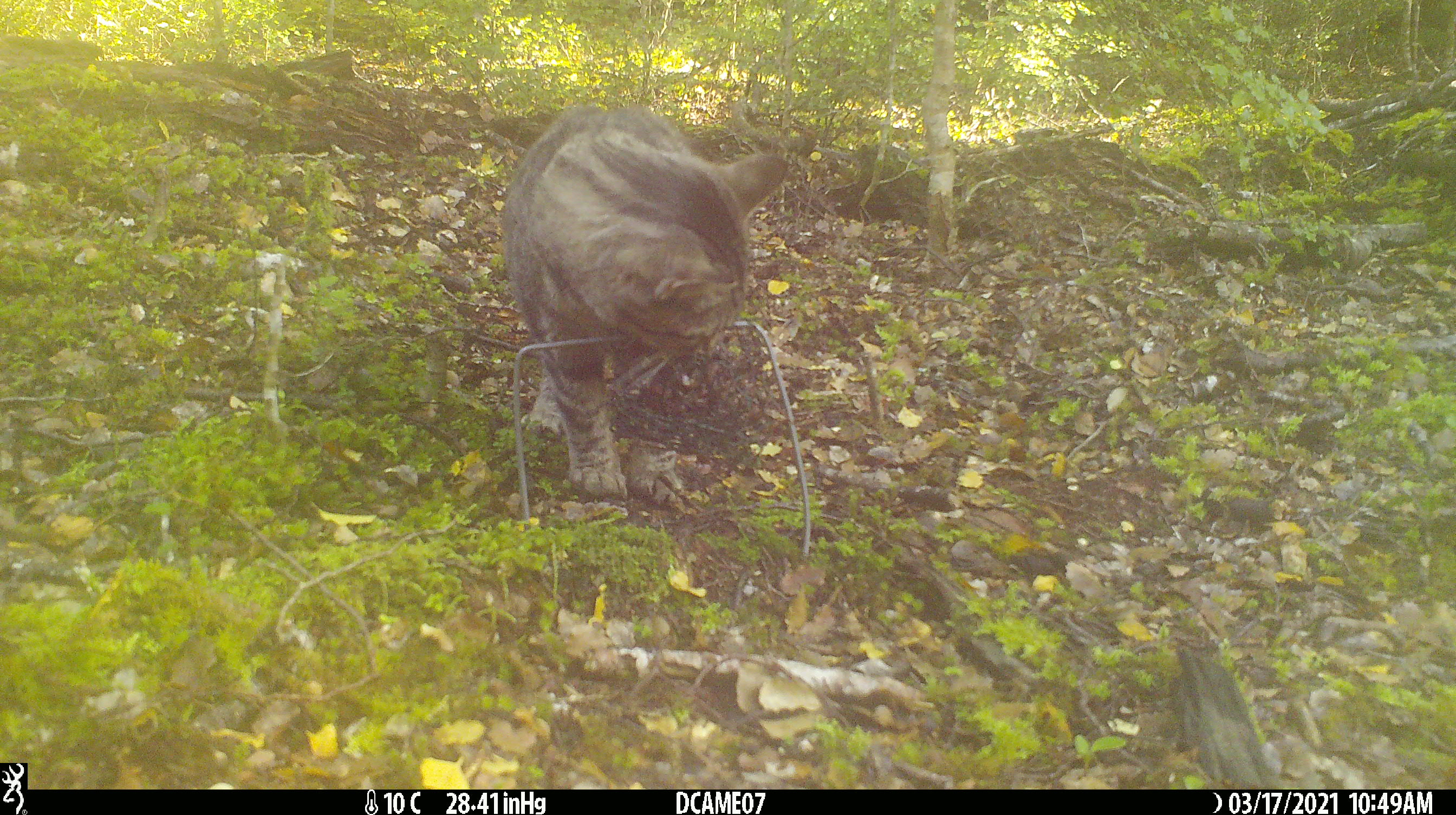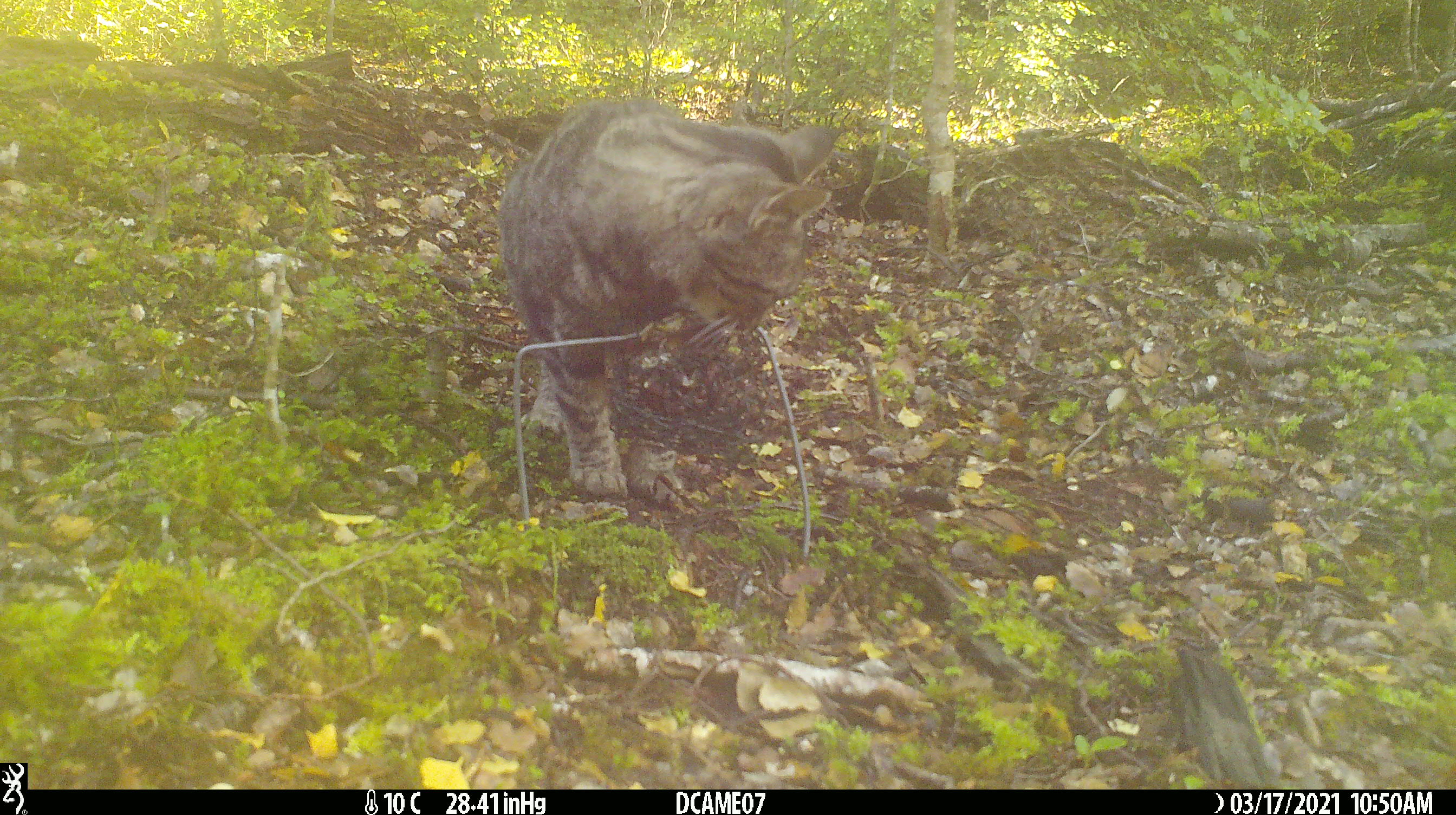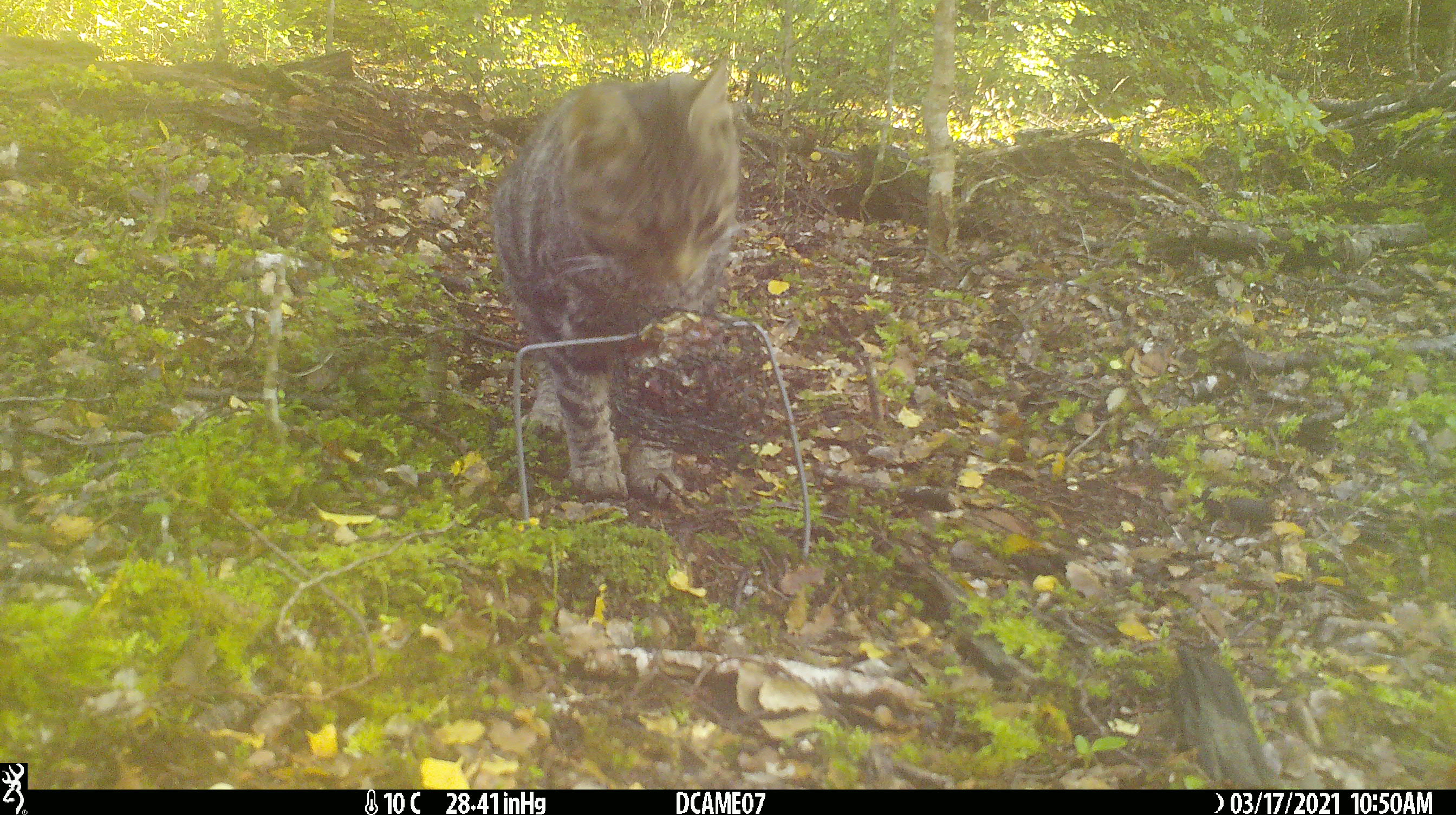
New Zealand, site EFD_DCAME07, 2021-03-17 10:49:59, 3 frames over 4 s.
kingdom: Animalia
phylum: Chordata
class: Mammalia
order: Carnivora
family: Felidae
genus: Felis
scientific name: Felis catus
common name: domestic cat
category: cat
Cat (domestic cat) (Felis catus).